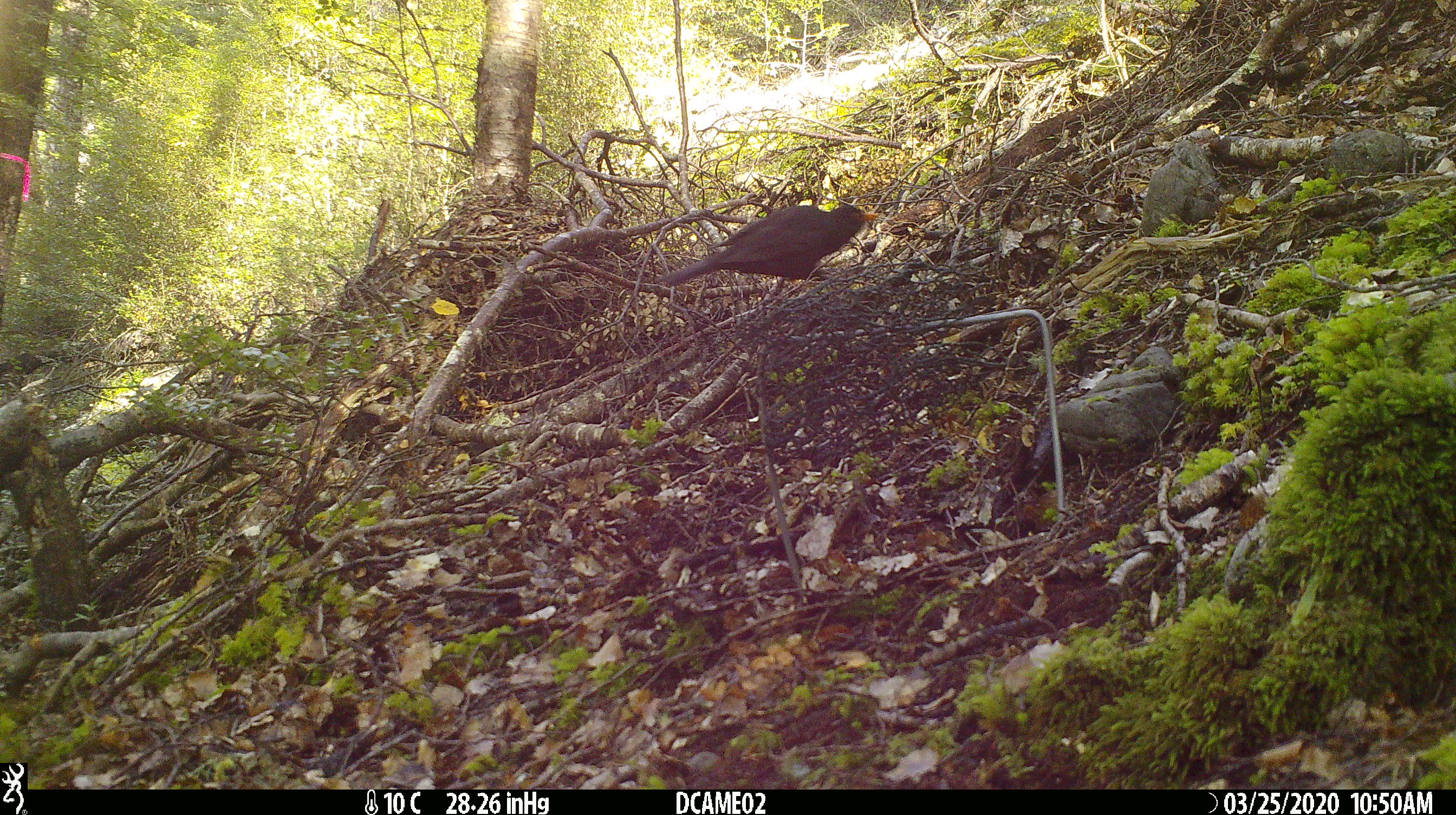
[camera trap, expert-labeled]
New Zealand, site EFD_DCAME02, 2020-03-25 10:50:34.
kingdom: Animalia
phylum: Chordata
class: Aves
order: Passeriformes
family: Turdidae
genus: Turdus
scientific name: Turdus merula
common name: eurasian blackbird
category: blackbird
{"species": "blackbird (eurasian blackbird) (Turdus merula)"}